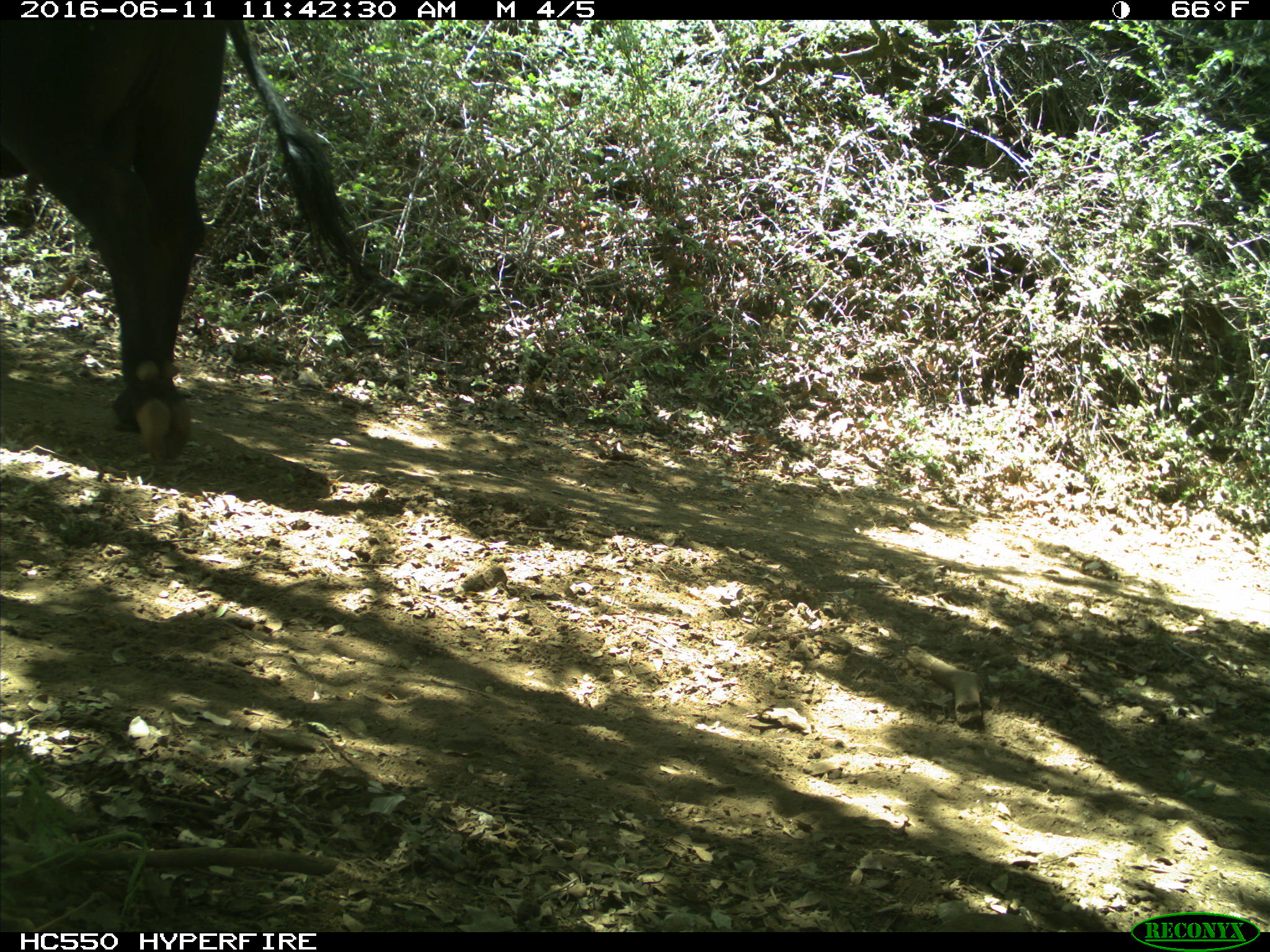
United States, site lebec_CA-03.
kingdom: Animalia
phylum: Chordata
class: Mammalia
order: Artiodactyla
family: Bovidae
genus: Bos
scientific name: Bos taurus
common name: domestic cow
Bos taurus (domestic cow).